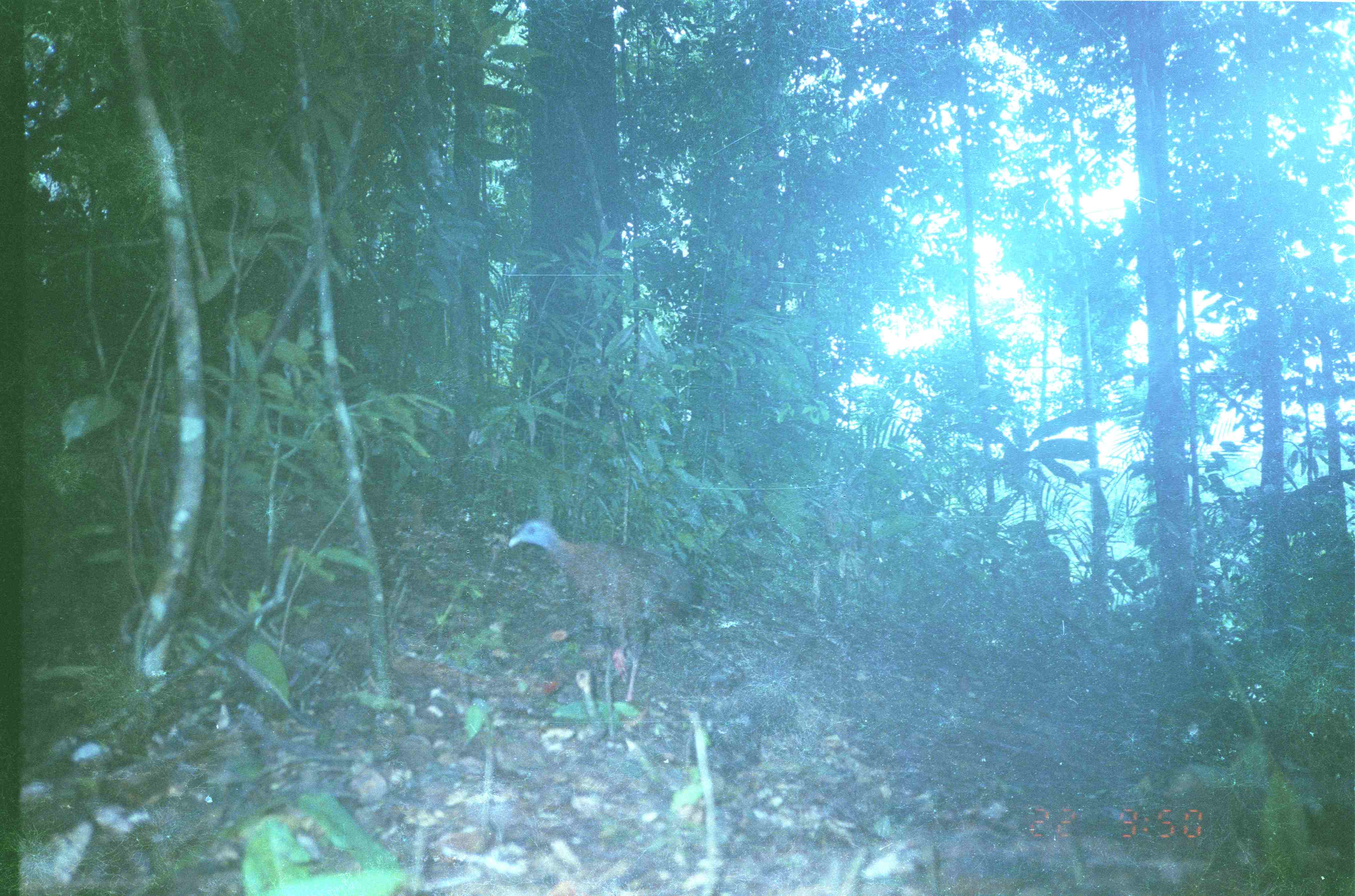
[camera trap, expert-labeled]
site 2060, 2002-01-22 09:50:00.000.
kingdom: Animalia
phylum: Chordata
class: Aves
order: Galliformes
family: Phasianidae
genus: Argusianus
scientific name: Argusianus argus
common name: great argus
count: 1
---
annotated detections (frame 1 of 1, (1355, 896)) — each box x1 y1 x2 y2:
argusianus argus: 507 517 709 705